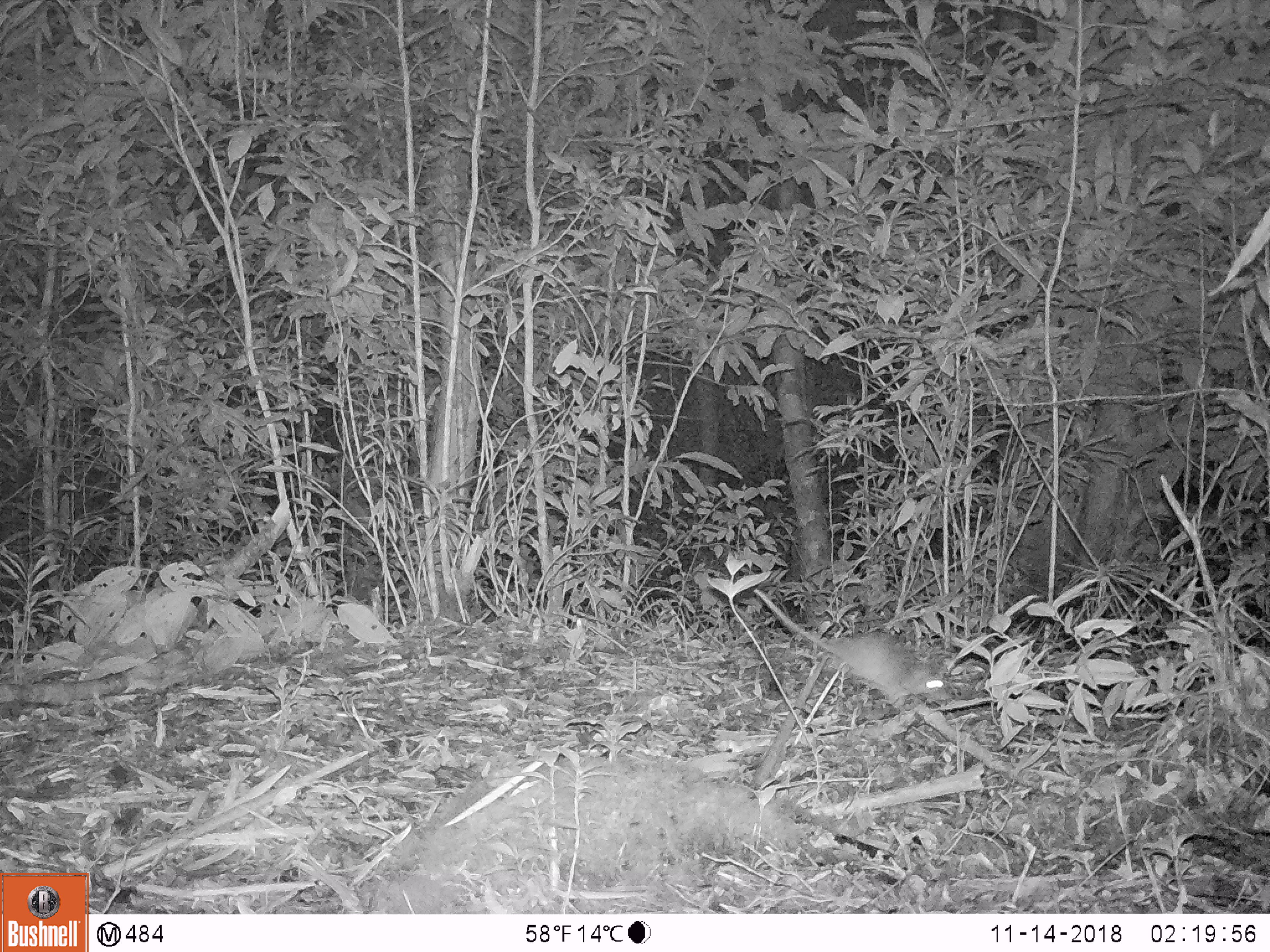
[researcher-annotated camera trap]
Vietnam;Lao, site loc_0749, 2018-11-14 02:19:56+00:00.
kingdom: Animalia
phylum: Chordata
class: Mammalia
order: Rodentia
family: Muridae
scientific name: Muridae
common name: old-world mice and rats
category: unidentified murid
Unidentified murid (old-world mice and rats) (Muridae). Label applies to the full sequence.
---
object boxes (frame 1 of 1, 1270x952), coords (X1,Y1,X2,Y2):
unidentified murid: (753,588,951,707)